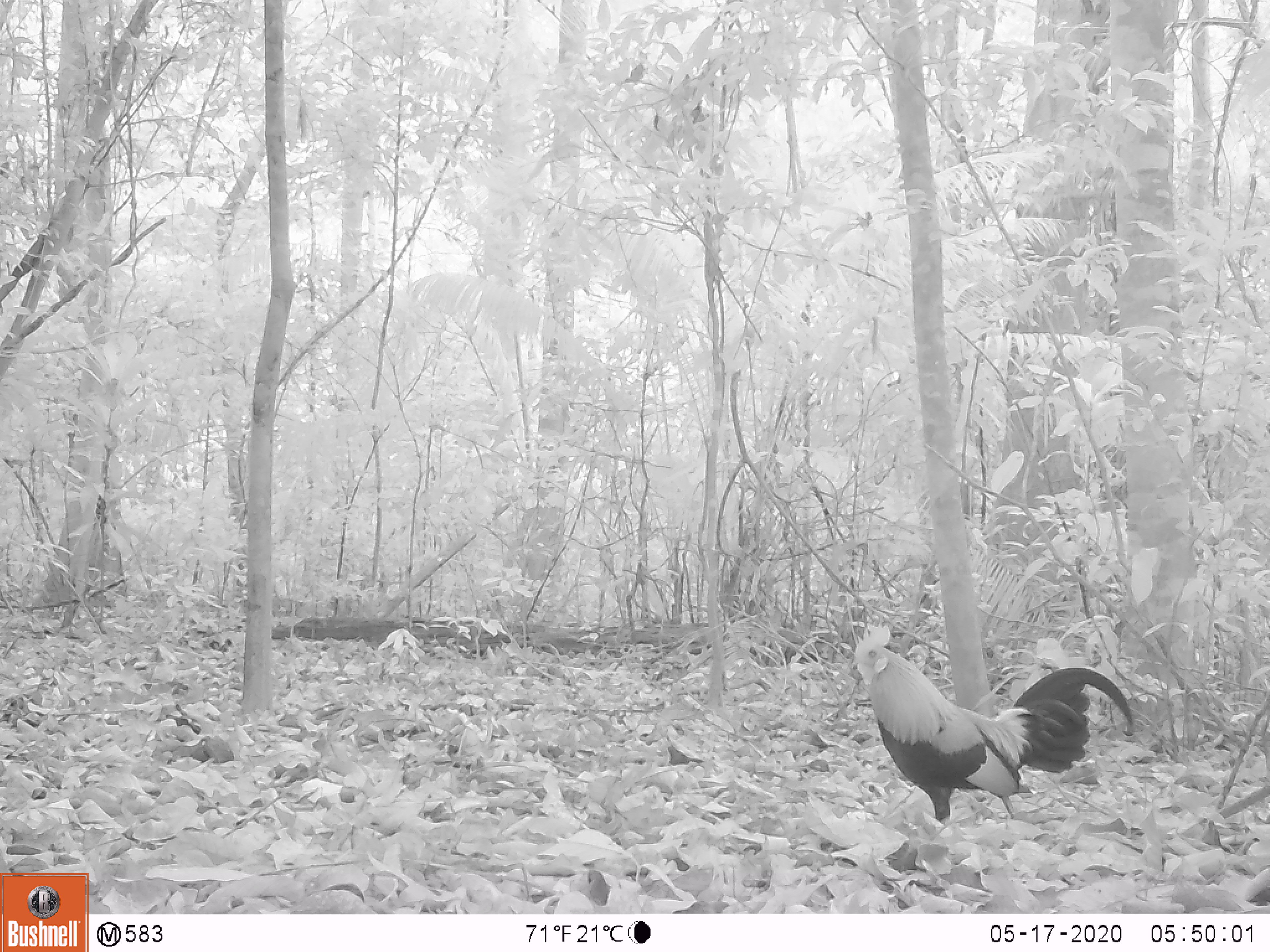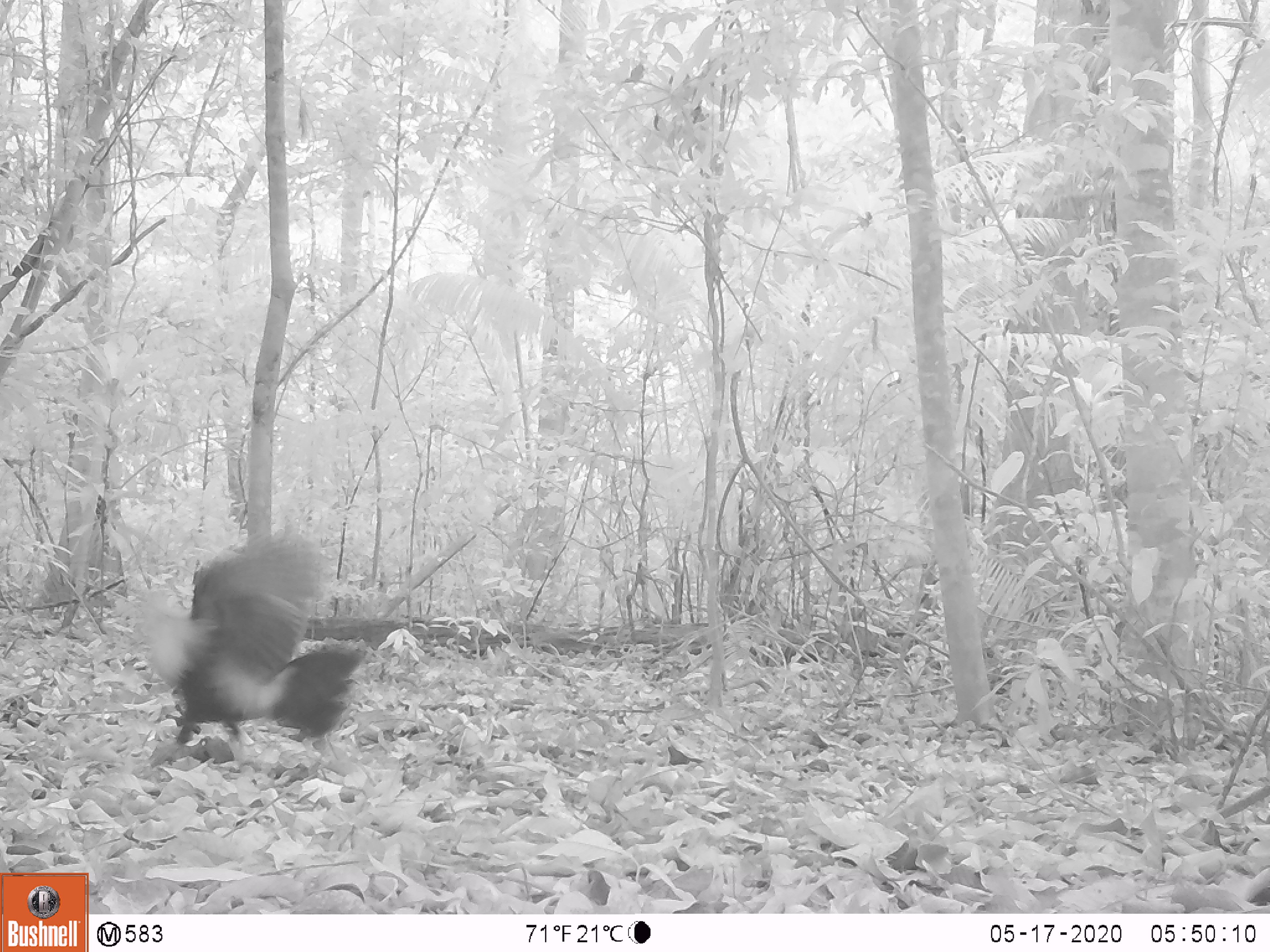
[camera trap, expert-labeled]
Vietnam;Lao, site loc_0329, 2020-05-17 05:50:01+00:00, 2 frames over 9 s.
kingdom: Animalia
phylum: Chordata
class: Aves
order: Galliformes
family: Phasianidae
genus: Gallus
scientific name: Gallus gallus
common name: red junglefowl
Red junglefowl (Gallus gallus). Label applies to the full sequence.